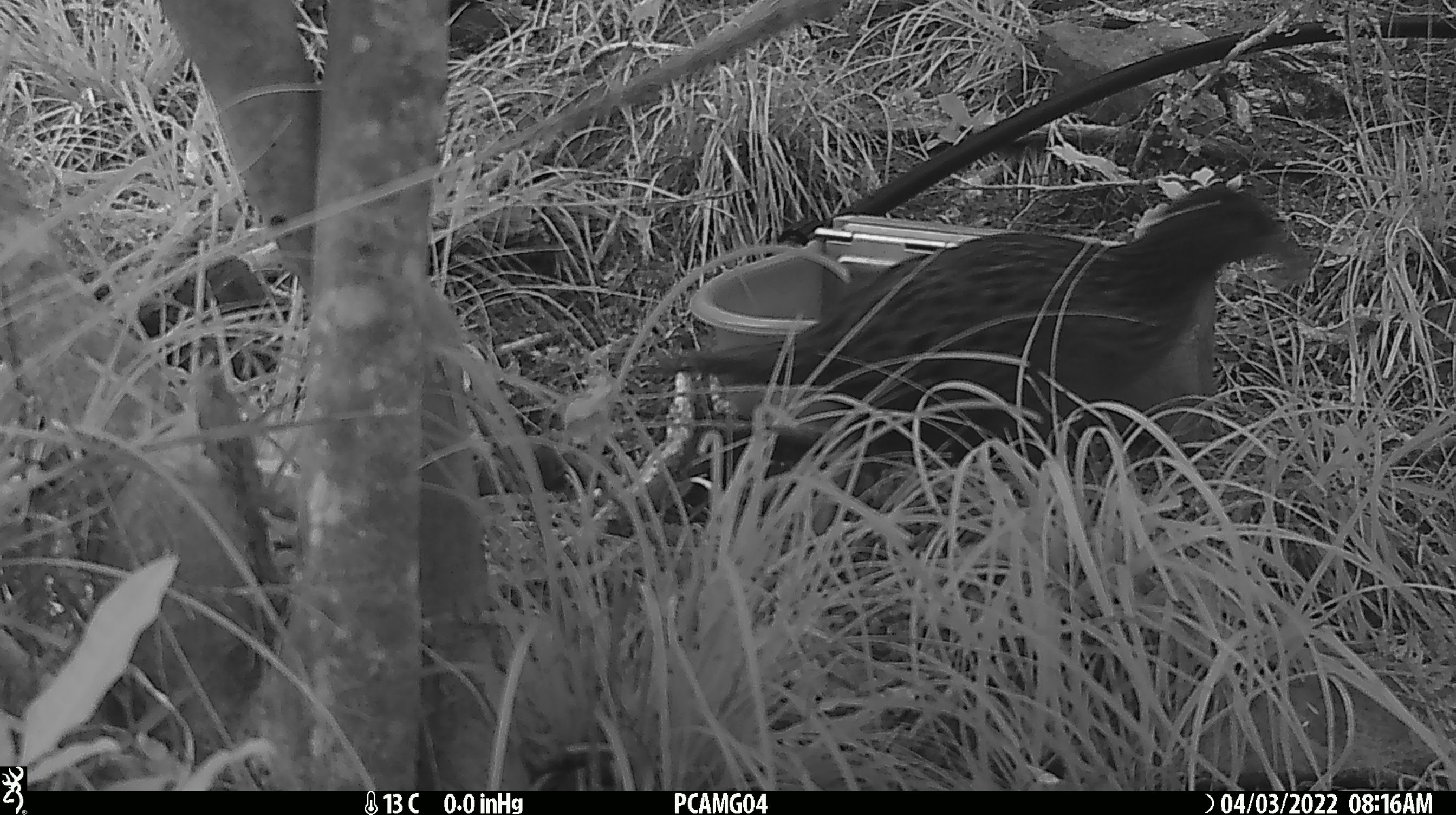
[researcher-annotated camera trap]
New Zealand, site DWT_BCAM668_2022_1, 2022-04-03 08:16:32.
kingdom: Animalia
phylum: Chordata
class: Aves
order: Gruiformes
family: Rallidae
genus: Gallirallus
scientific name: Gallirallus australis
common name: weka